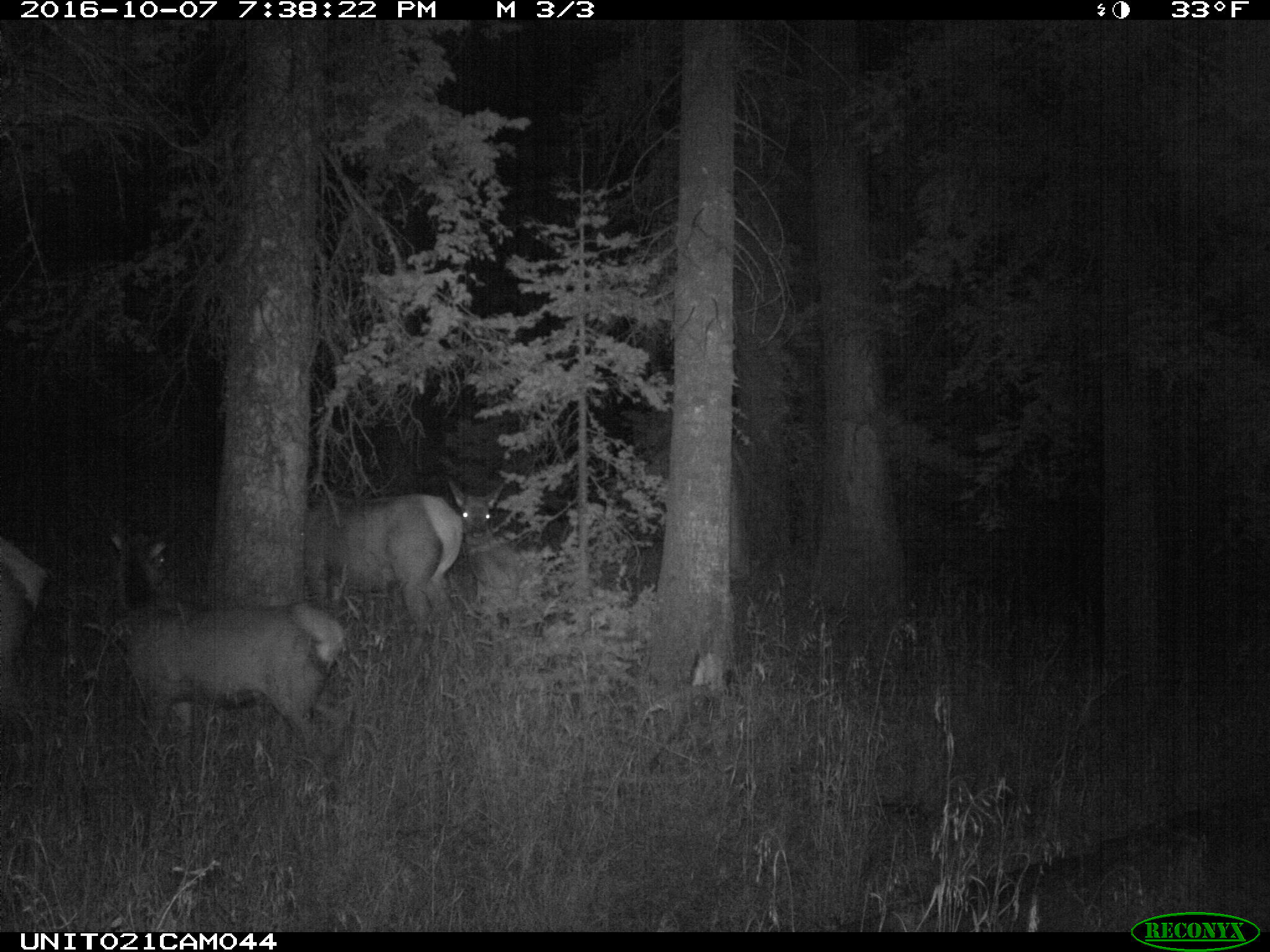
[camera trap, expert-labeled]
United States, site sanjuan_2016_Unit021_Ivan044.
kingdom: Animalia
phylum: Chordata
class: Mammalia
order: Artiodactyla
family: Cervidae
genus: Cervus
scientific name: Cervus elaphus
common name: red deer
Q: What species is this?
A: Cervus elaphus (red deer).